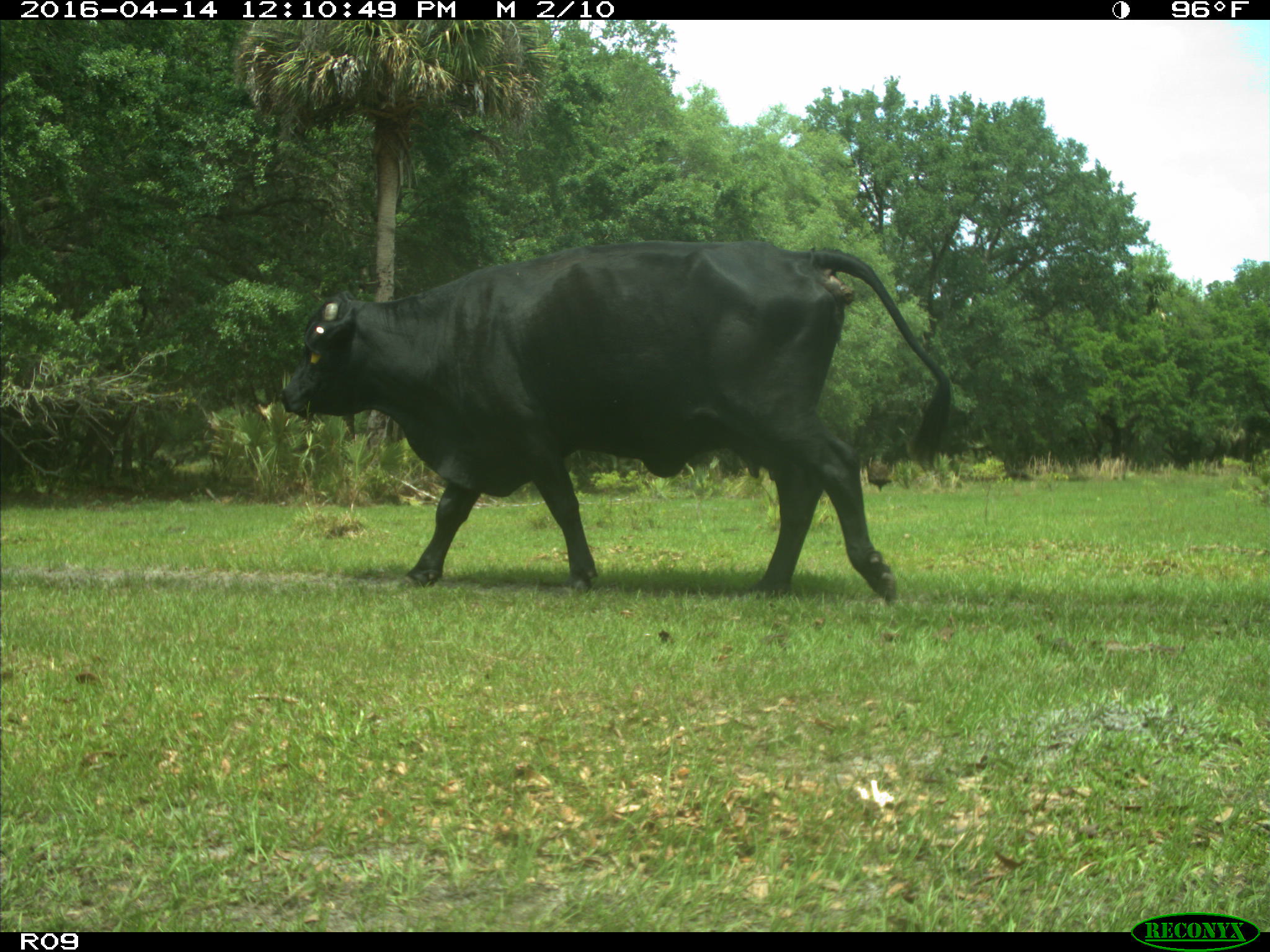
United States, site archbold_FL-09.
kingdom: Animalia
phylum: Chordata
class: Mammalia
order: Artiodactyla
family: Bovidae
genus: Bos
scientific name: Bos taurus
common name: domestic cow